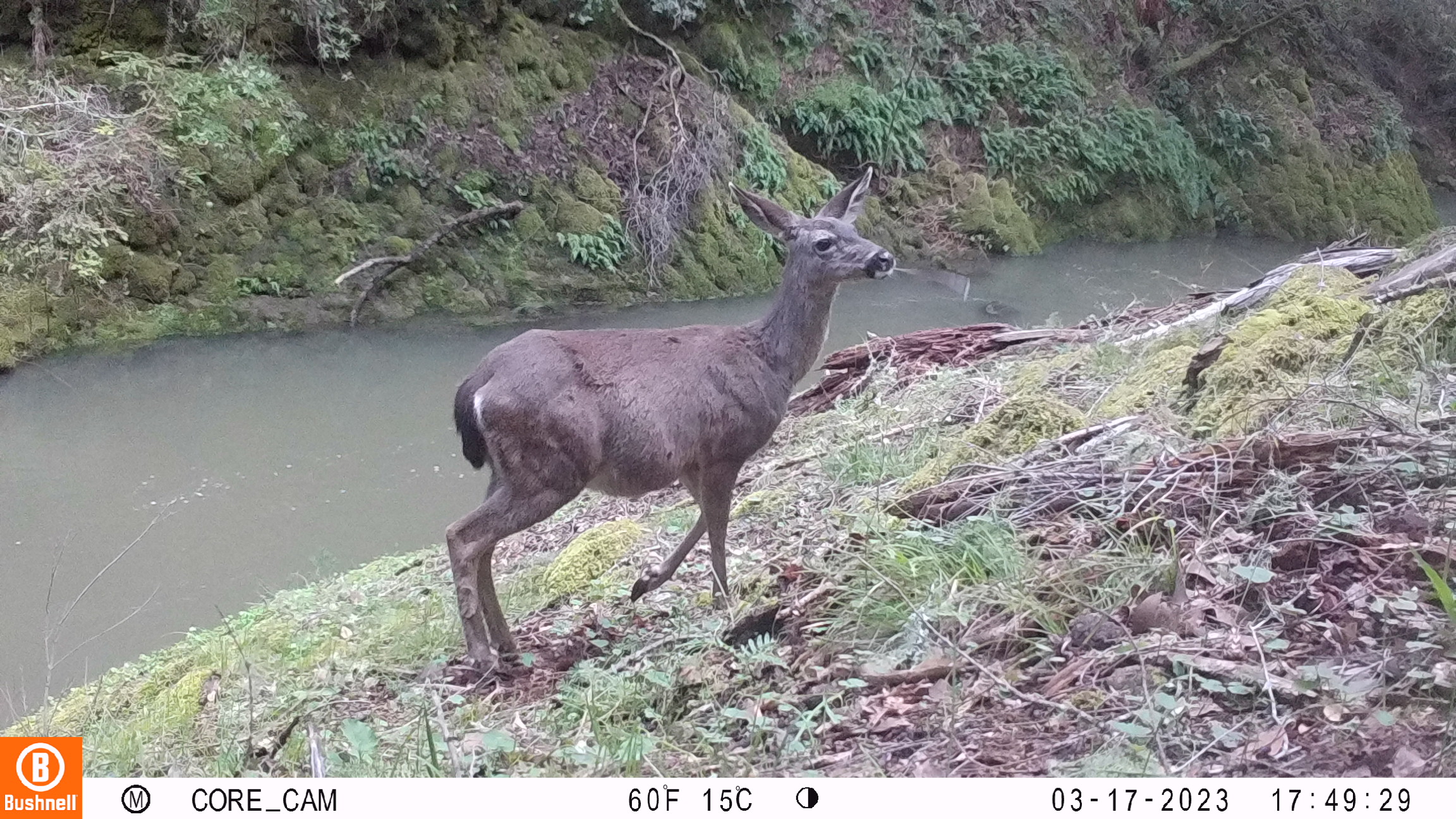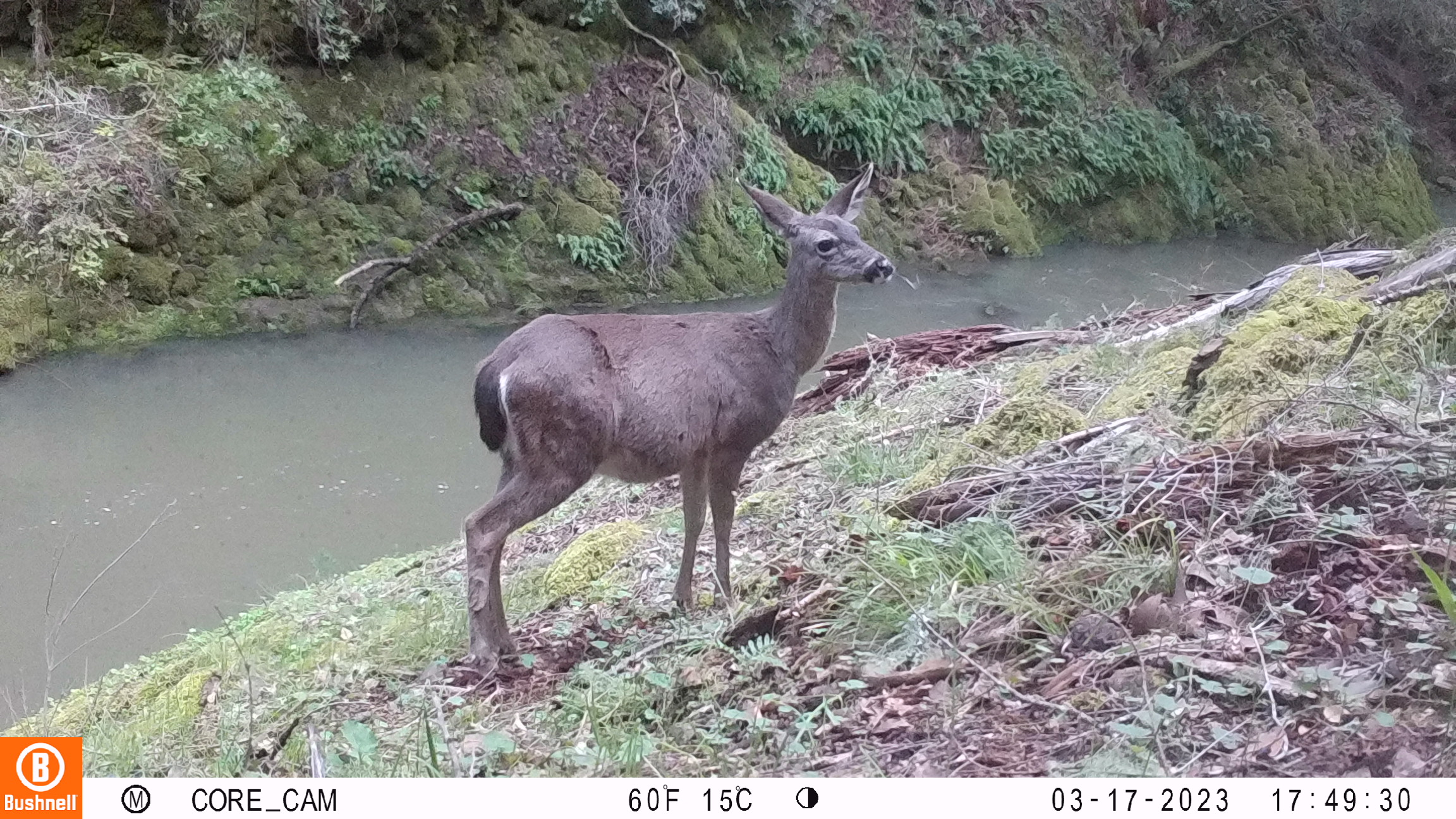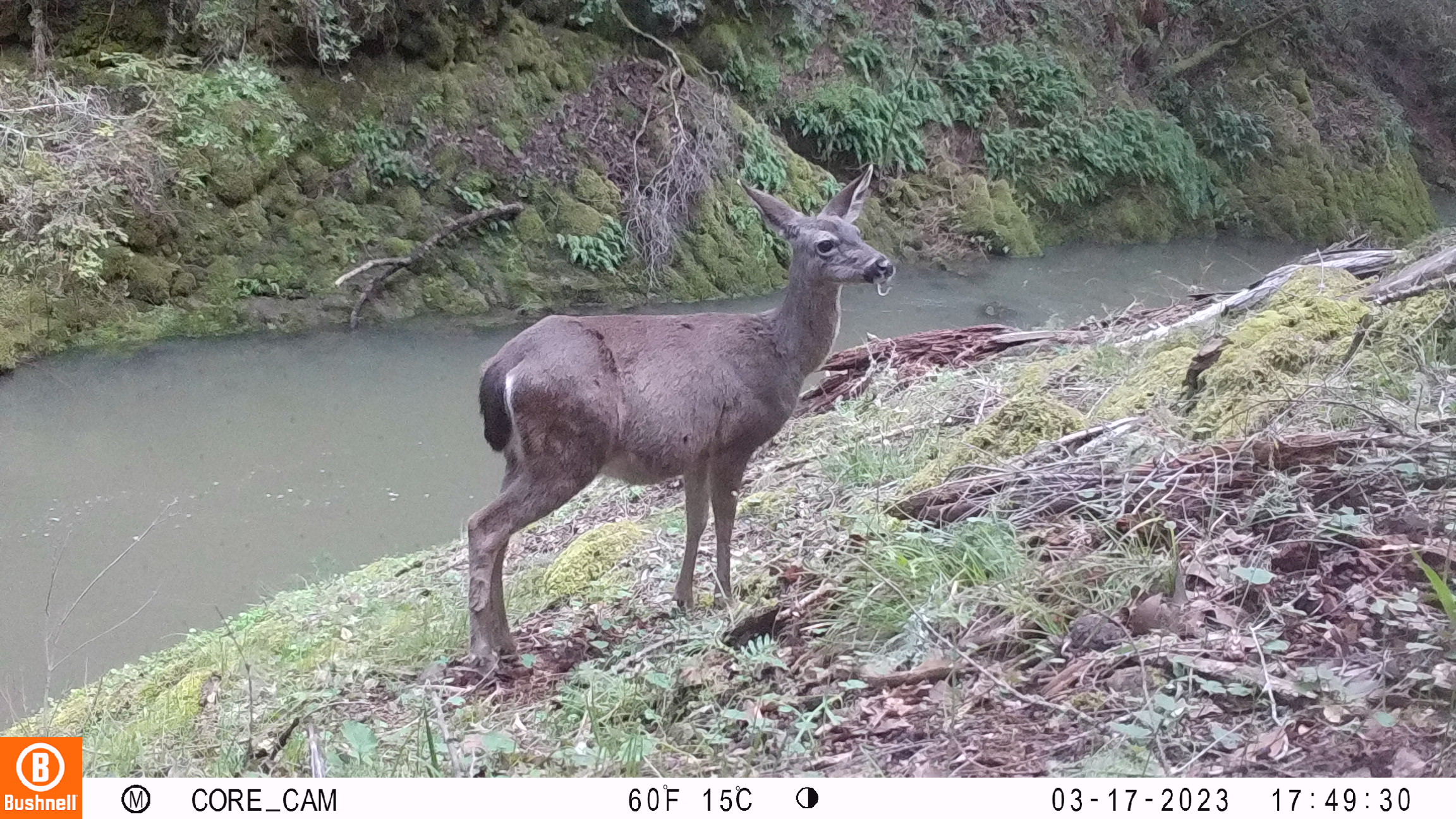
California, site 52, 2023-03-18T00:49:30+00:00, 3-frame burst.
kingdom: Animalia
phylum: Chordata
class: Mammalia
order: Artiodactyla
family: Cervidae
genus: Odocoileus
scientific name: Odocoileus hemionus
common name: mule deer